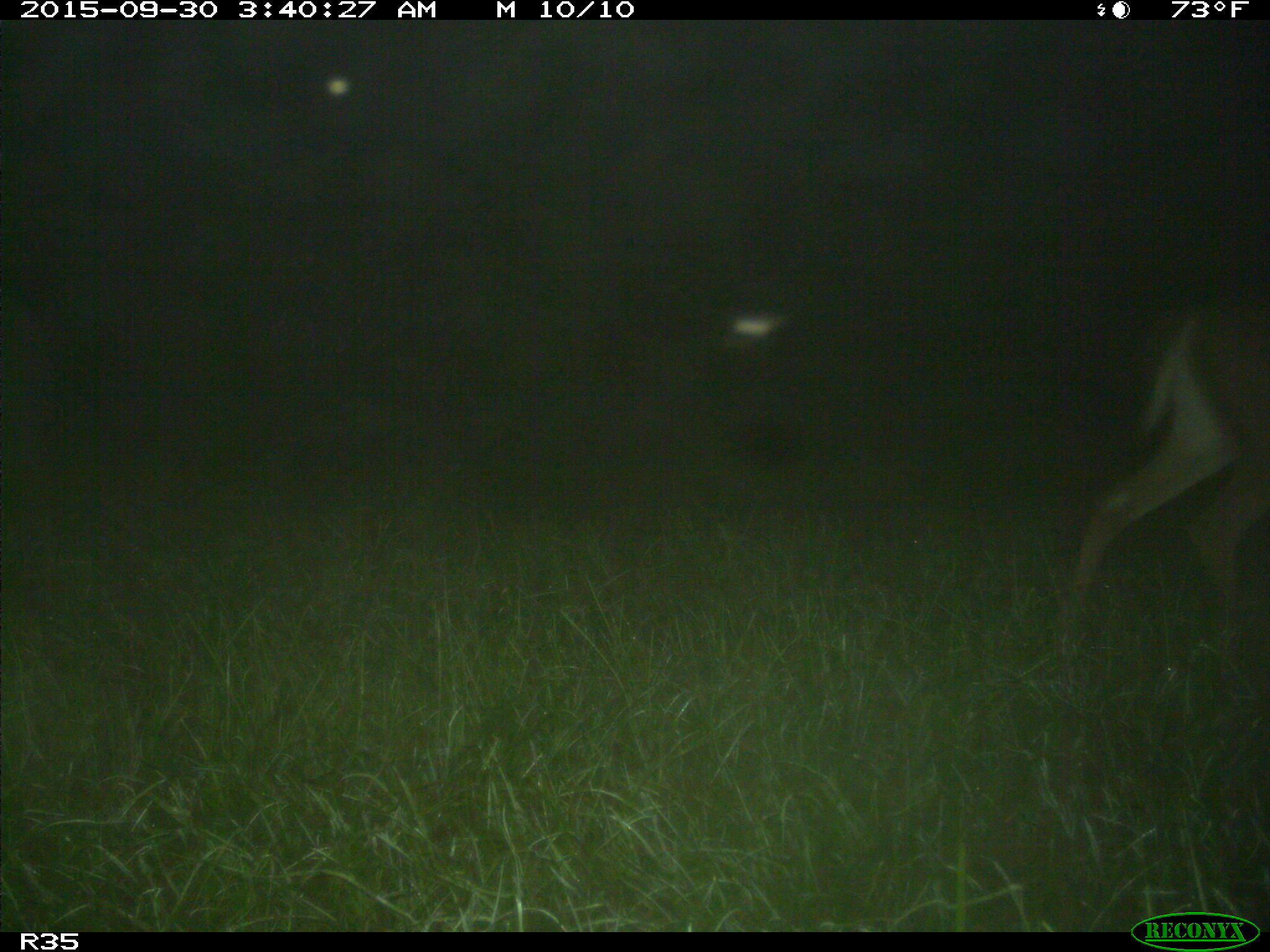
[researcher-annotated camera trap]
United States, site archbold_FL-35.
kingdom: Animalia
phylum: Chordata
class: Mammalia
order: Artiodactyla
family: Cervidae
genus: Odocoileus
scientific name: Odocoileus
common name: deer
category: unidentified deer